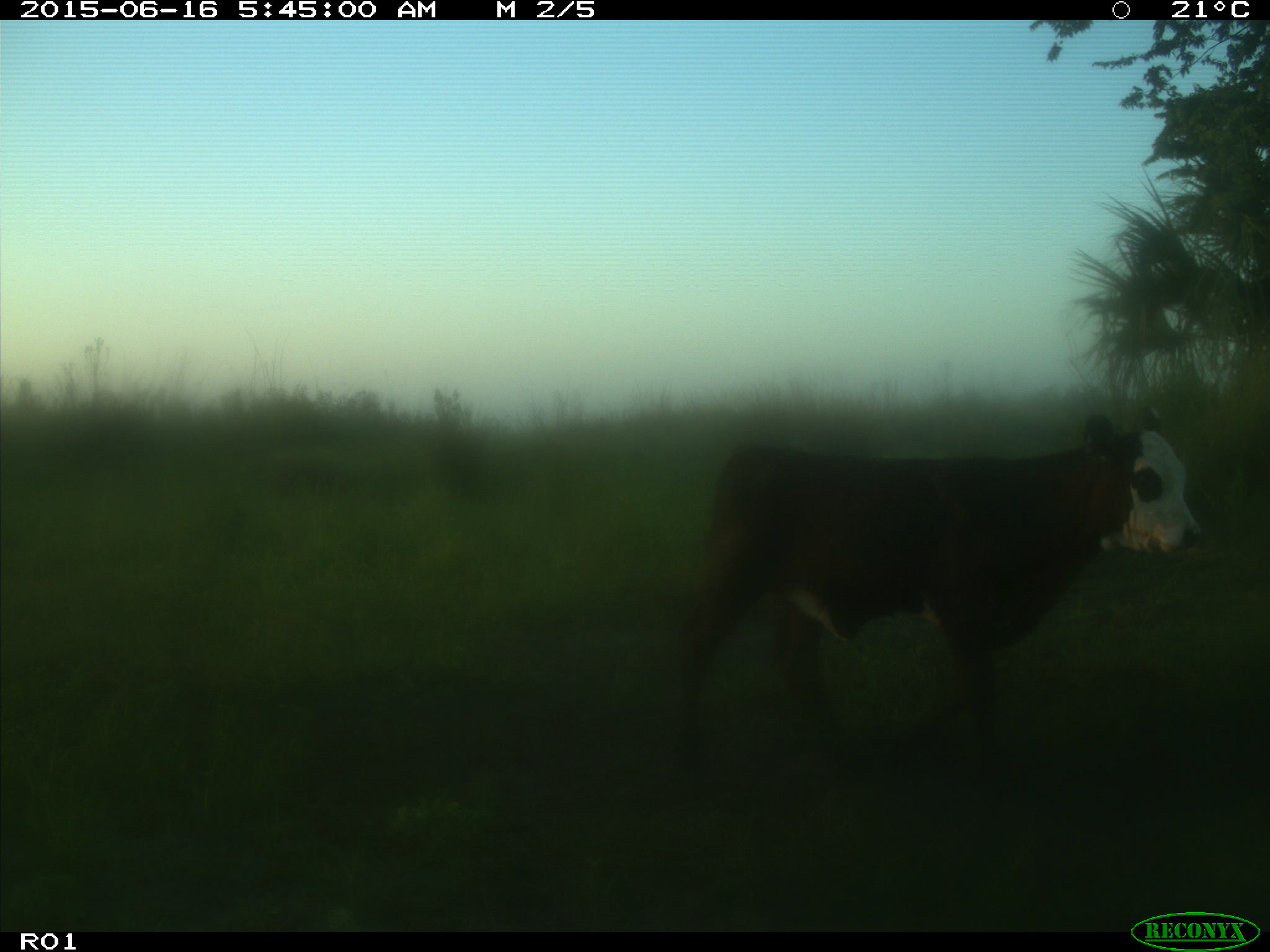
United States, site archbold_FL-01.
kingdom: Animalia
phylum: Chordata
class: Mammalia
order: Artiodactyla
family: Bovidae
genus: Bos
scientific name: Bos taurus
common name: domestic cow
Bos taurus (domestic cow).